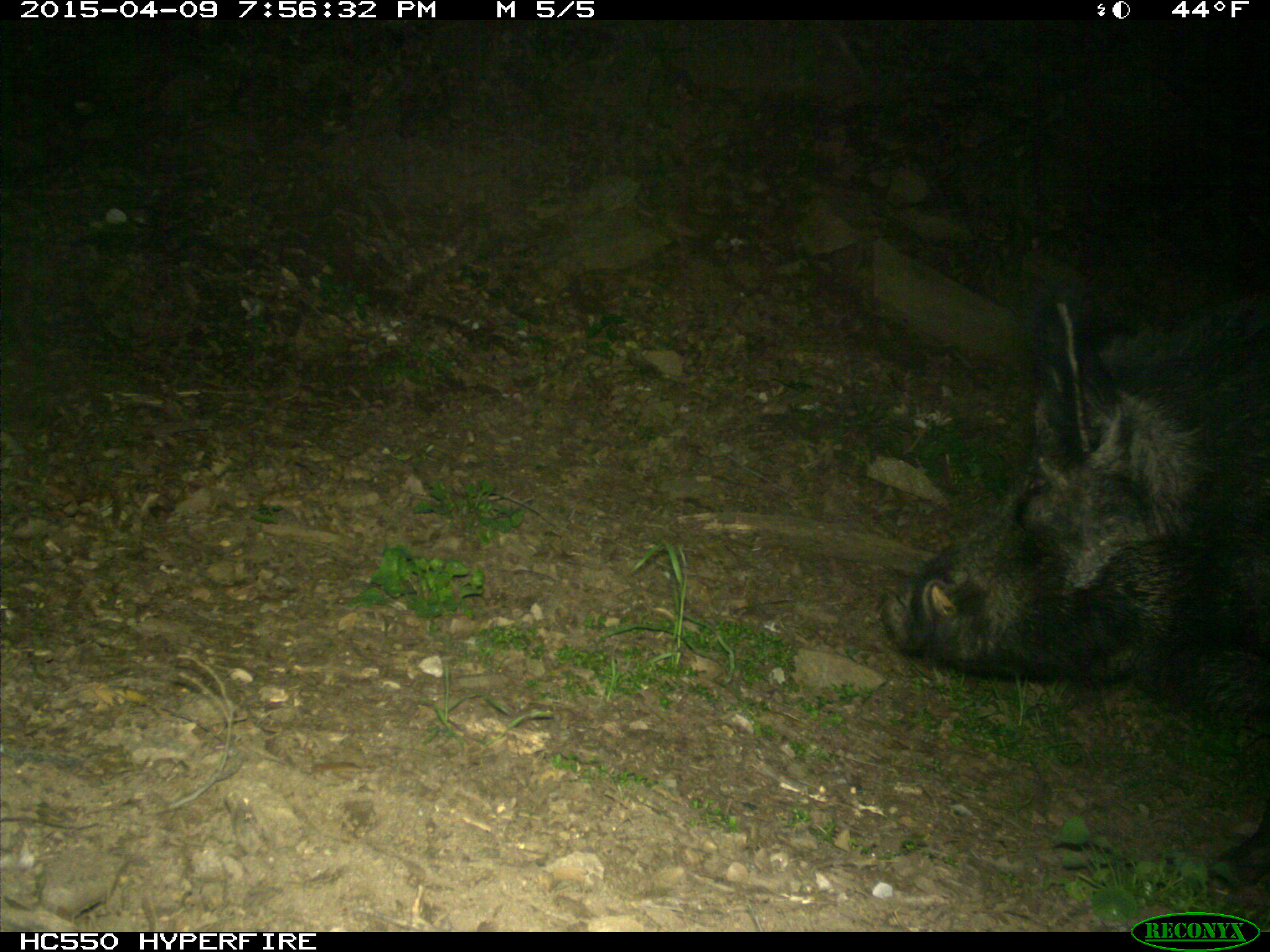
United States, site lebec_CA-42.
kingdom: Animalia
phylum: Chordata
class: Mammalia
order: Artiodactyla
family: Suidae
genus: Sus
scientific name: Sus scrofa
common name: wild boar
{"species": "Sus scrofa (wild boar)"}